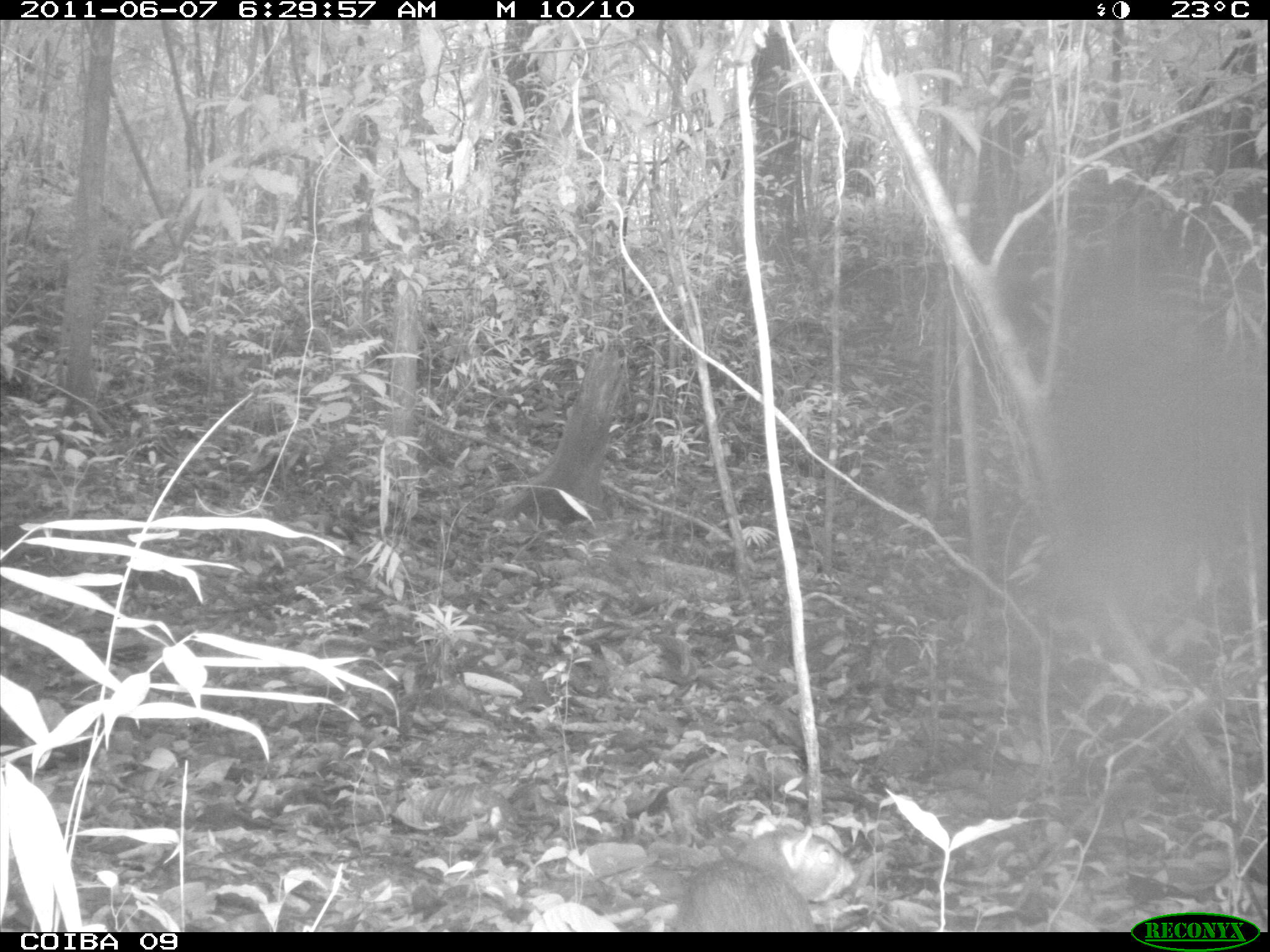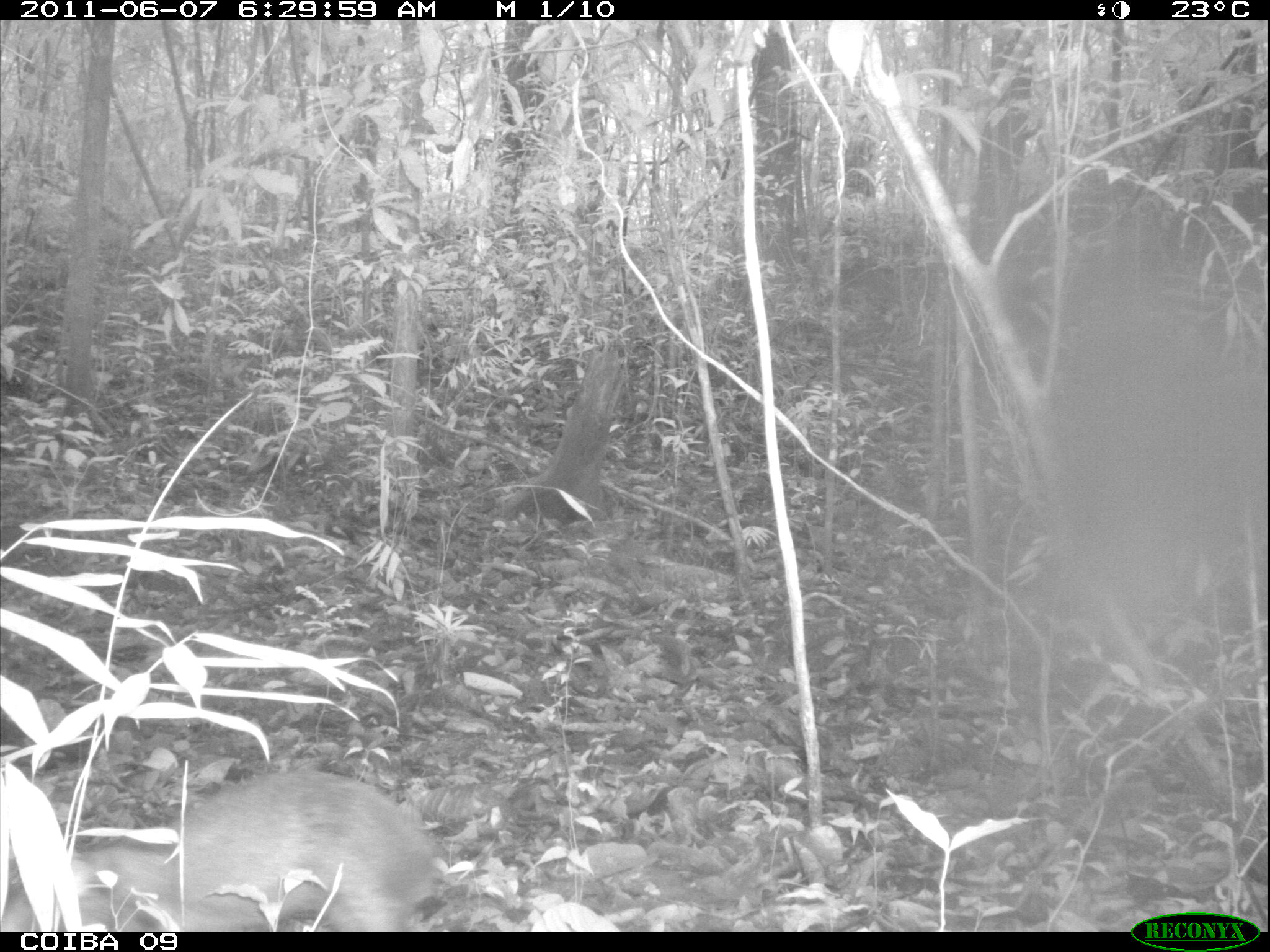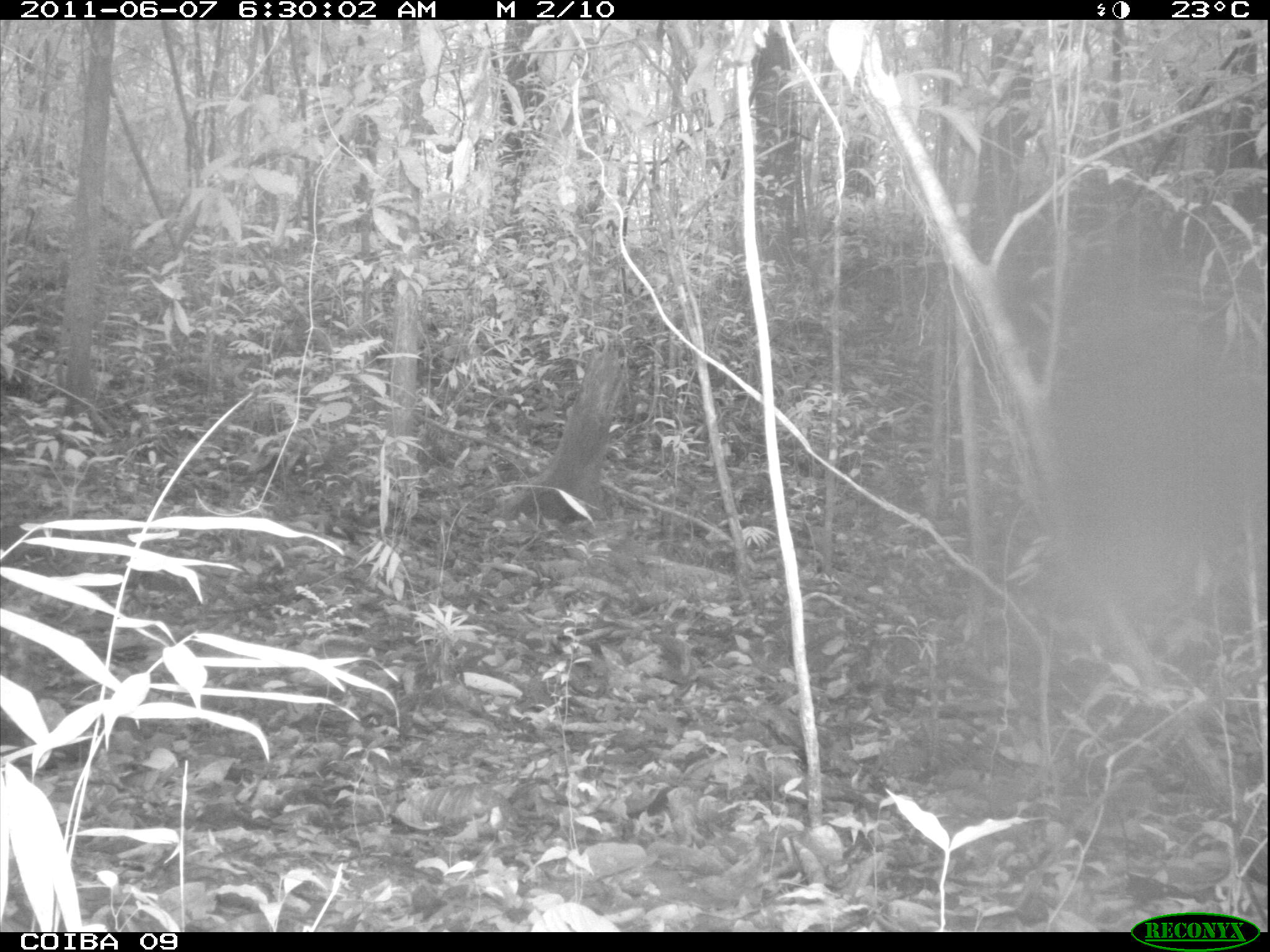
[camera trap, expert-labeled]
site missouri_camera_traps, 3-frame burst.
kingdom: Animalia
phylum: Chordata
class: Mammalia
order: Rodentia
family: Dasyproctidae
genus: Dasyprocta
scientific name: Dasyprocta coibae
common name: coiban agouti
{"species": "coiban agouti (Dasyprocta coibae)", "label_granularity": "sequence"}